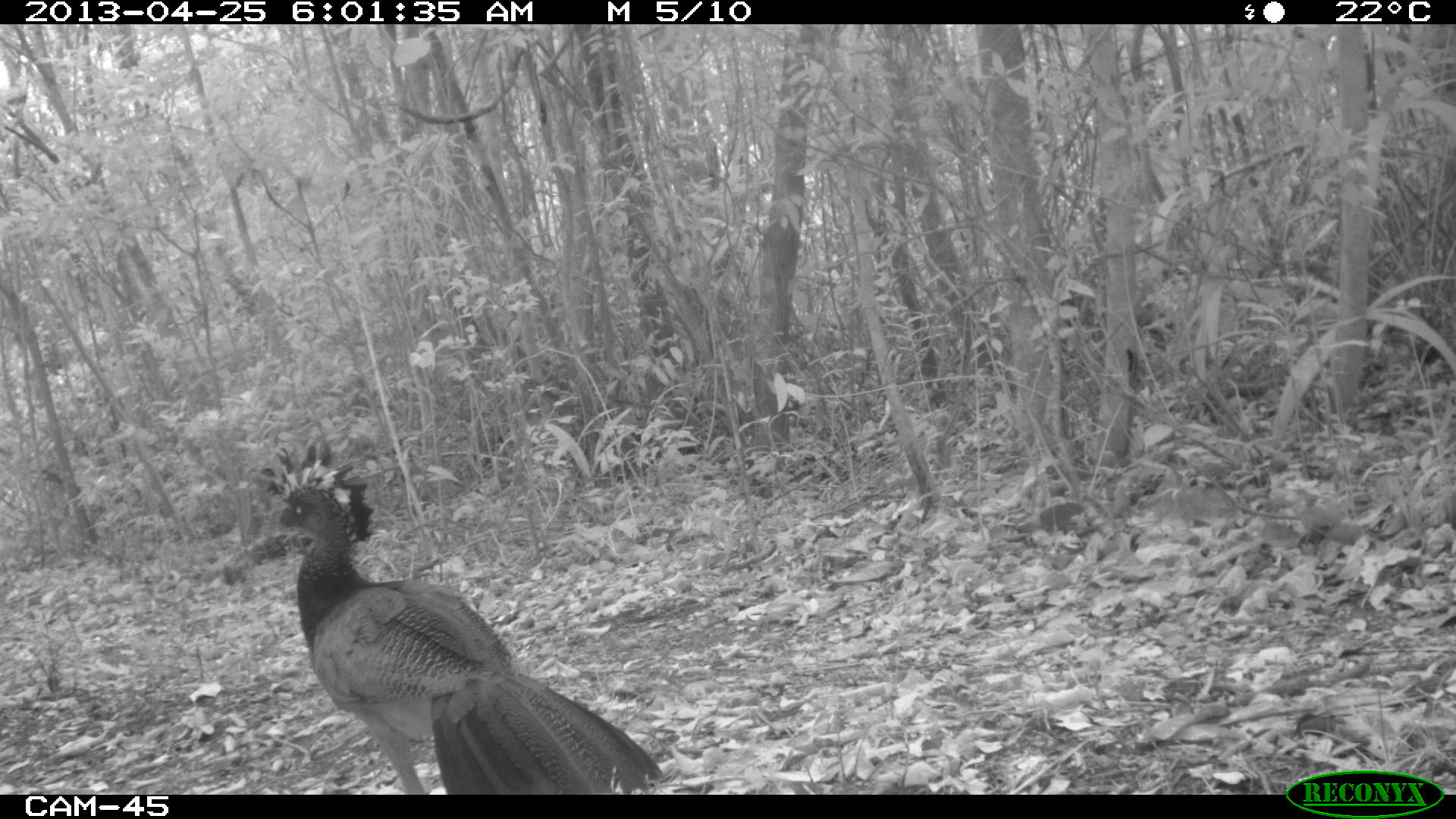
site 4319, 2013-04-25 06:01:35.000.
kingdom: Animalia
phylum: Chordata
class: Aves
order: Galliformes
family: Cracidae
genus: Crax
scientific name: Crax rubra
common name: great curassow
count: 1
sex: female